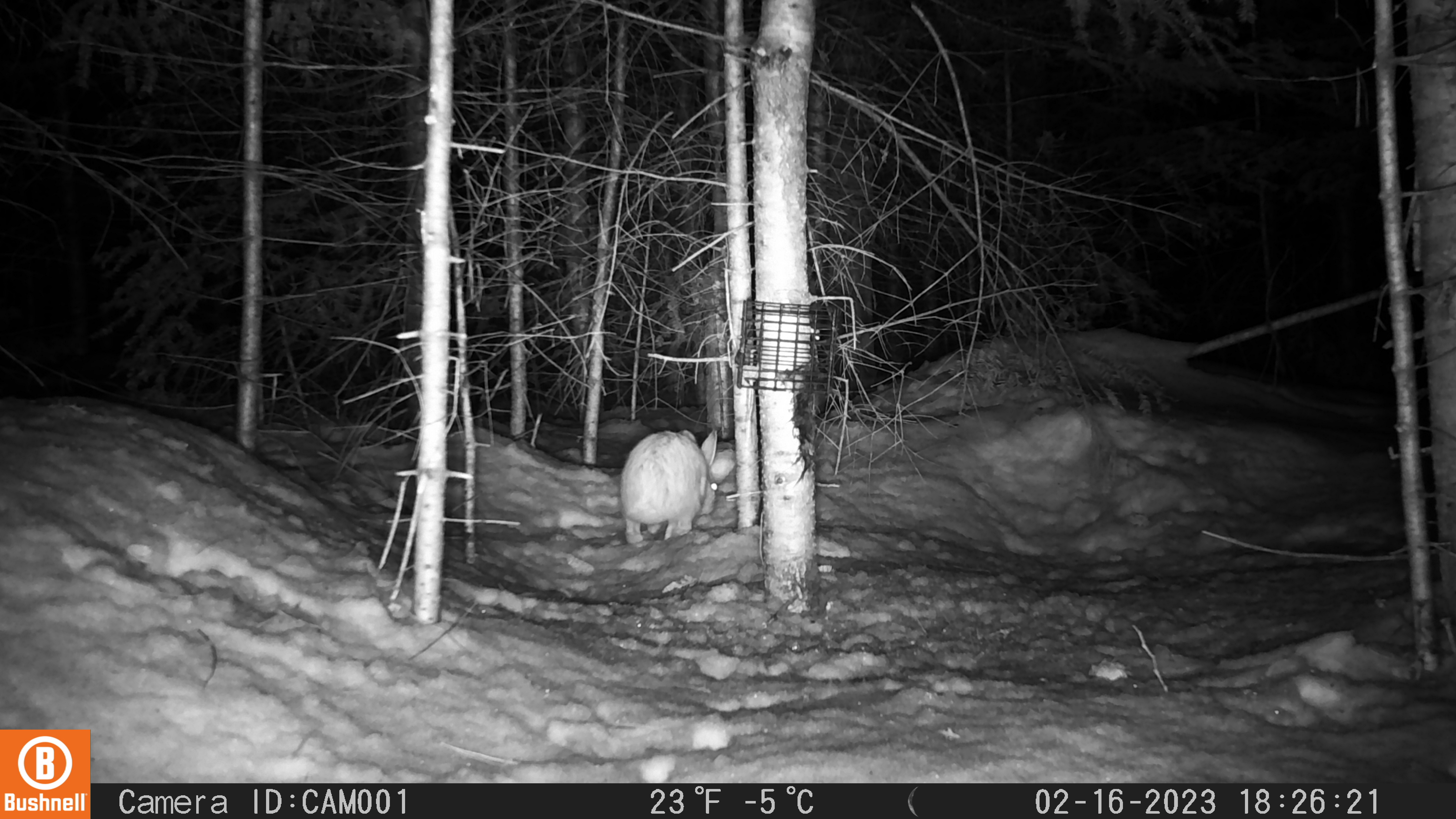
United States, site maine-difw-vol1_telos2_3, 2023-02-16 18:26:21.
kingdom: Animalia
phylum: Chordata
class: Mammalia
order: Lagomorpha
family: Leporidae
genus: Lepus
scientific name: Lepus americanus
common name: snowshoe hare